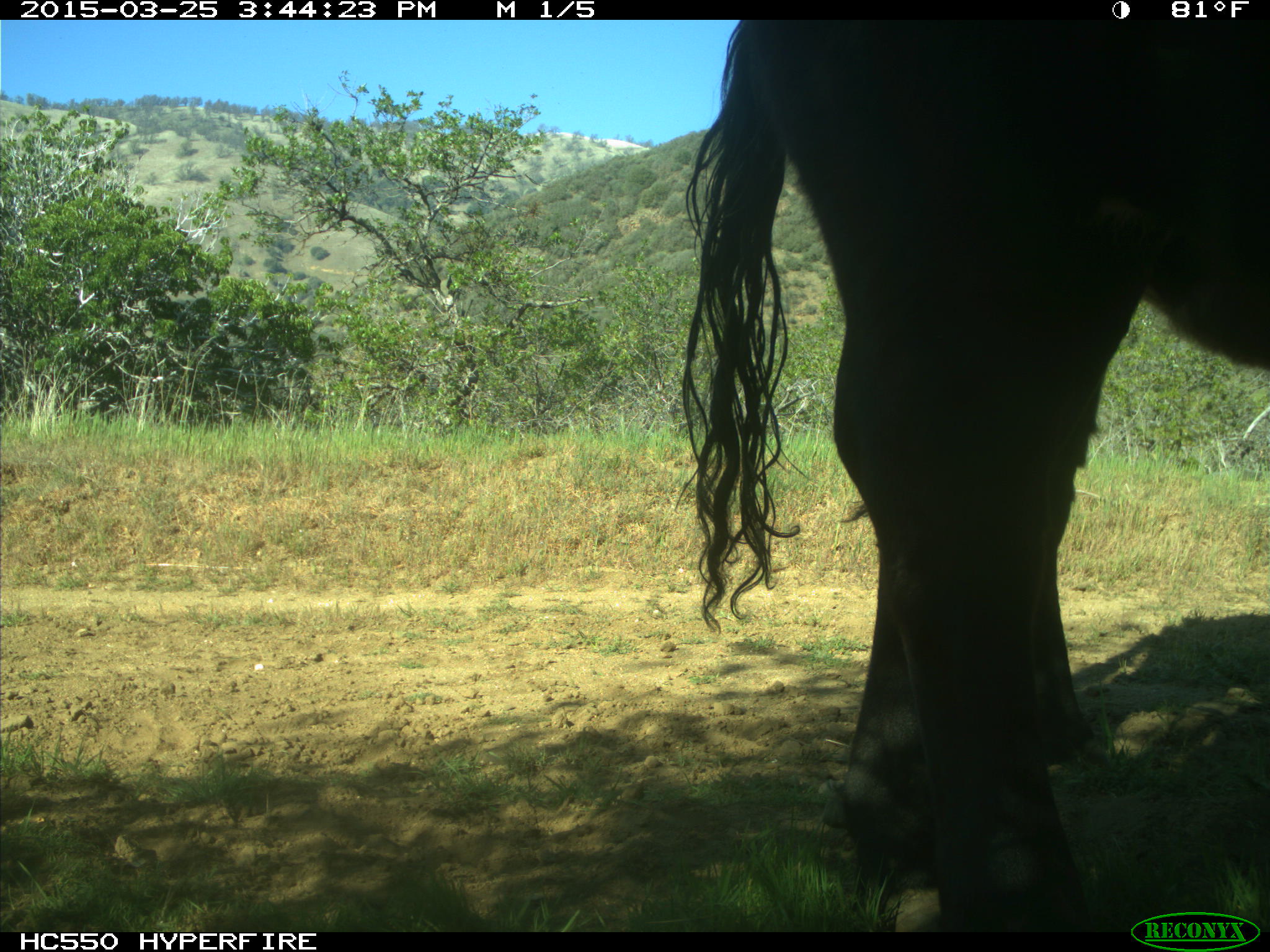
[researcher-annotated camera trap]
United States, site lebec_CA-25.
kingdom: Animalia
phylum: Chordata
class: Mammalia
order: Artiodactyla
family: Bovidae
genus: Bos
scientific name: Bos taurus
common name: domestic cow